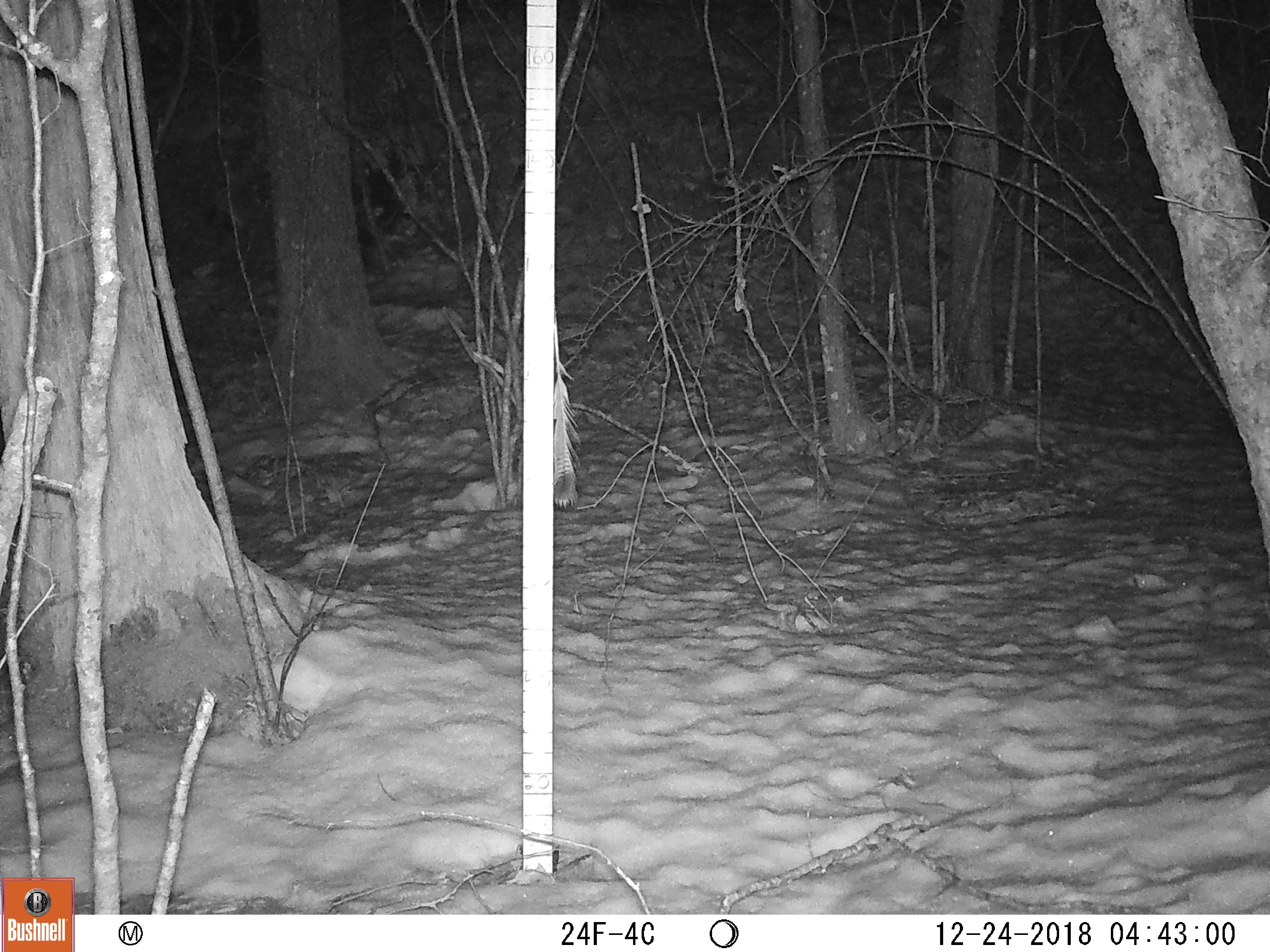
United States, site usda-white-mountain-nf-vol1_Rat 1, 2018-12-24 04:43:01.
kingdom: Animalia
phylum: Chordata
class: Mammalia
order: Carnivora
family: Canidae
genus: Canis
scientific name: Canis latrans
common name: coyote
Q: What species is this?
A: Coyote (Canis latrans).